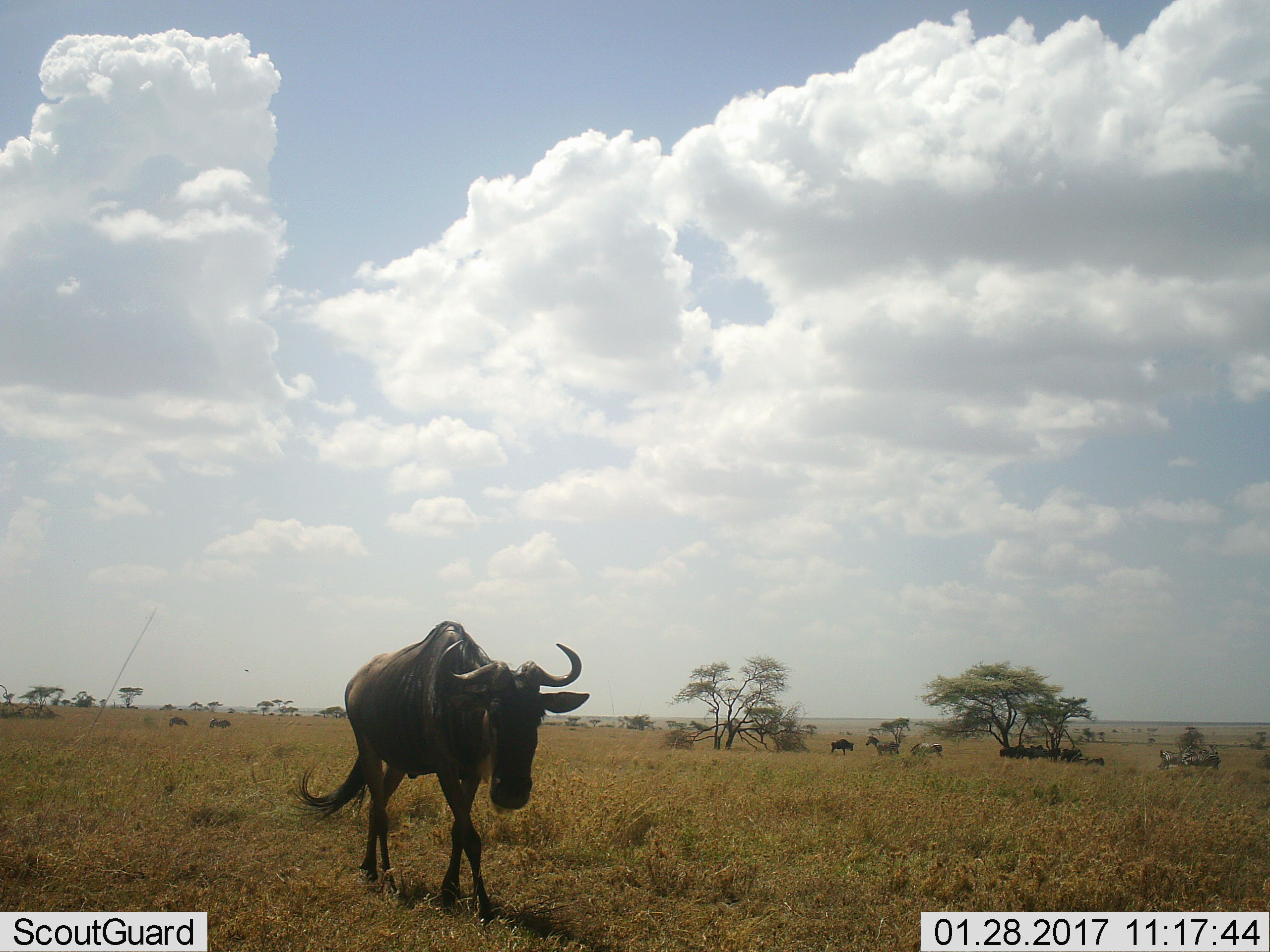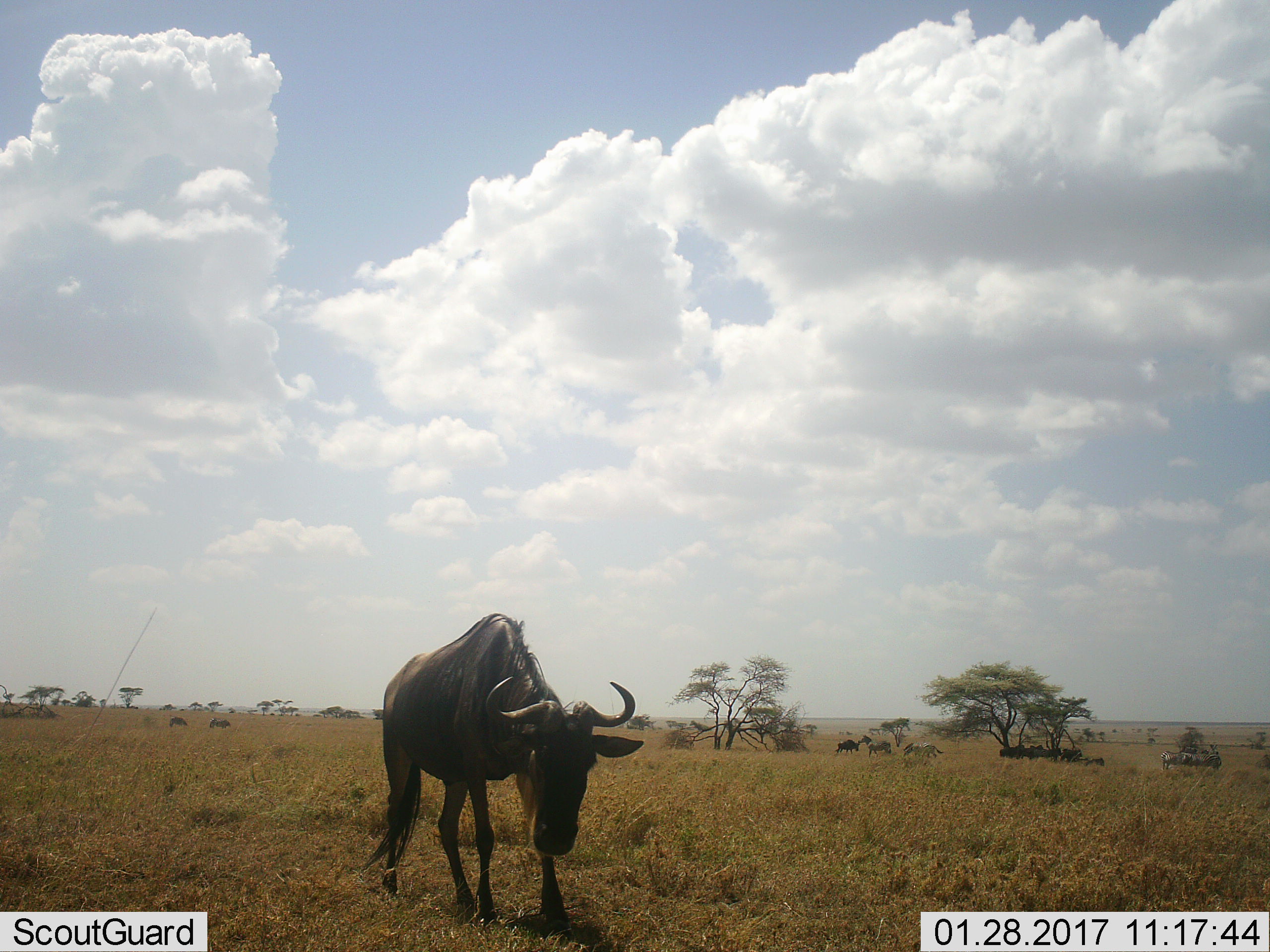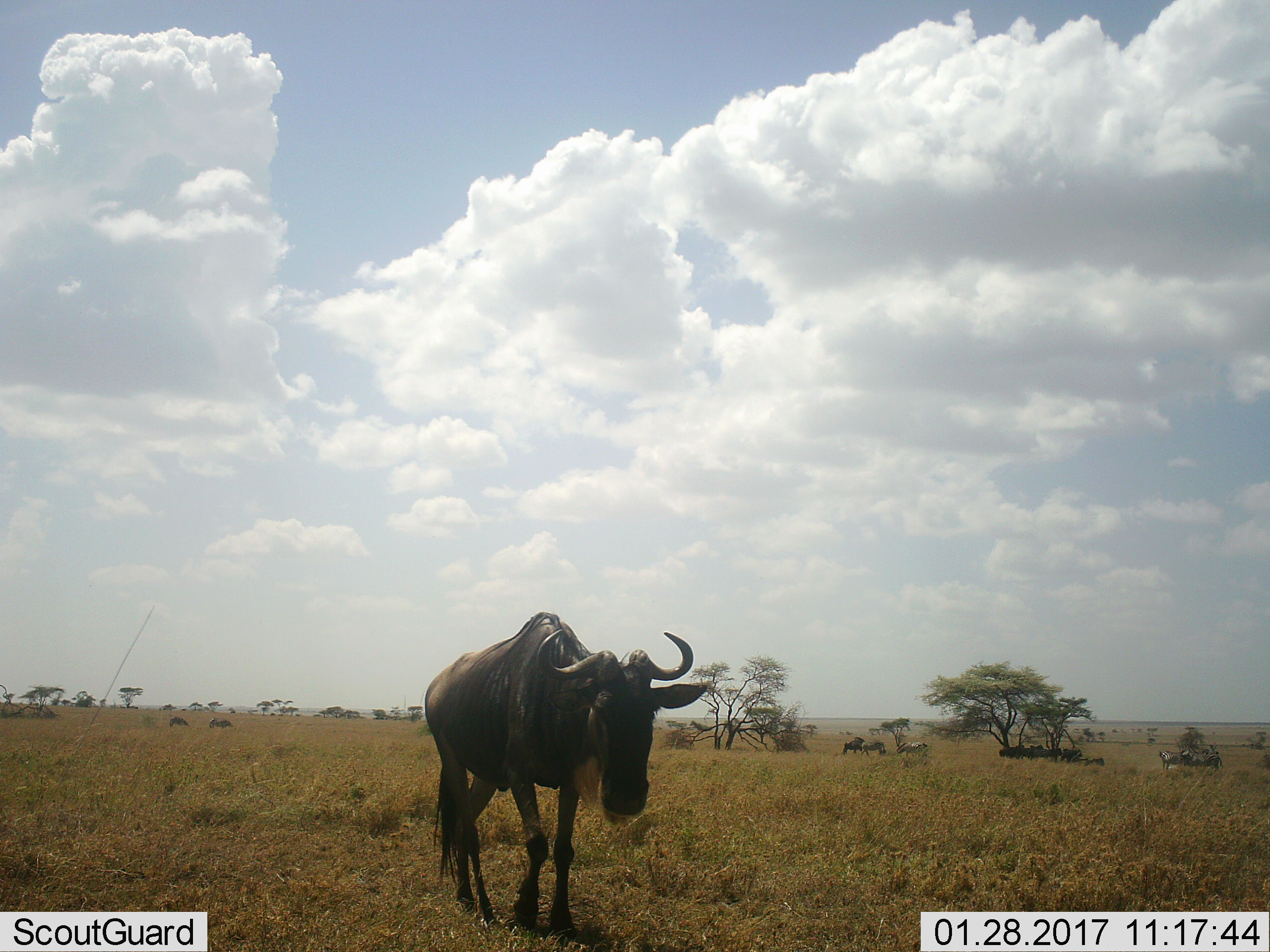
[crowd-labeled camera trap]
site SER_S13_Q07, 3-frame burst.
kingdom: Animalia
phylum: Chordata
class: Mammalia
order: Artiodactyla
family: Bovidae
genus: Connochaetes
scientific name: Connochaetes taurinus taurinus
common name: blue wildebeest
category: wildebeestblue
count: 5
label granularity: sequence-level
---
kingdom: Animalia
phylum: Chordata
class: Mammalia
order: Perissodactyla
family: Equidae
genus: Equus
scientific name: Equus quagga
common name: plains zebra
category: zebraplains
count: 5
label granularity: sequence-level